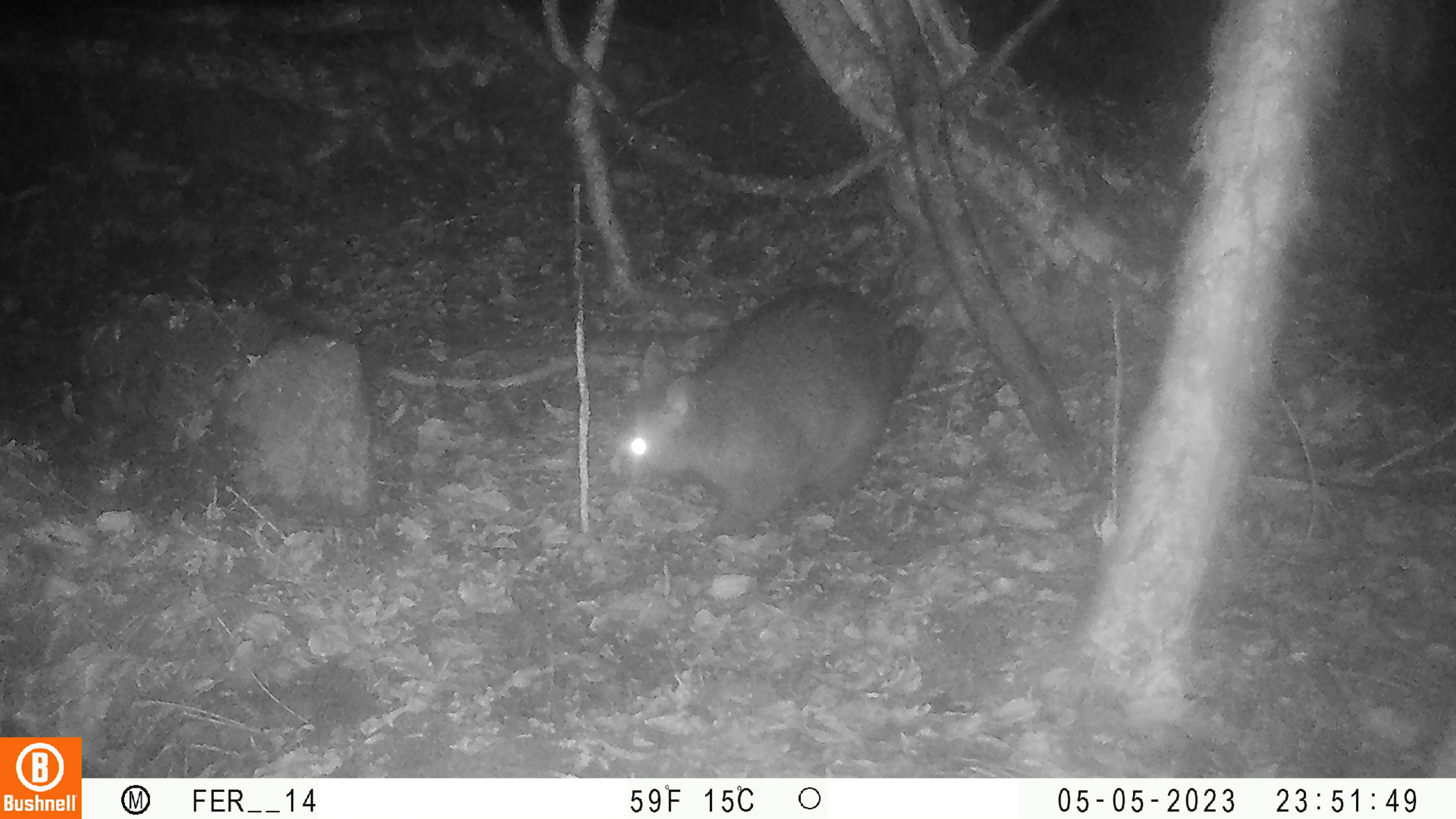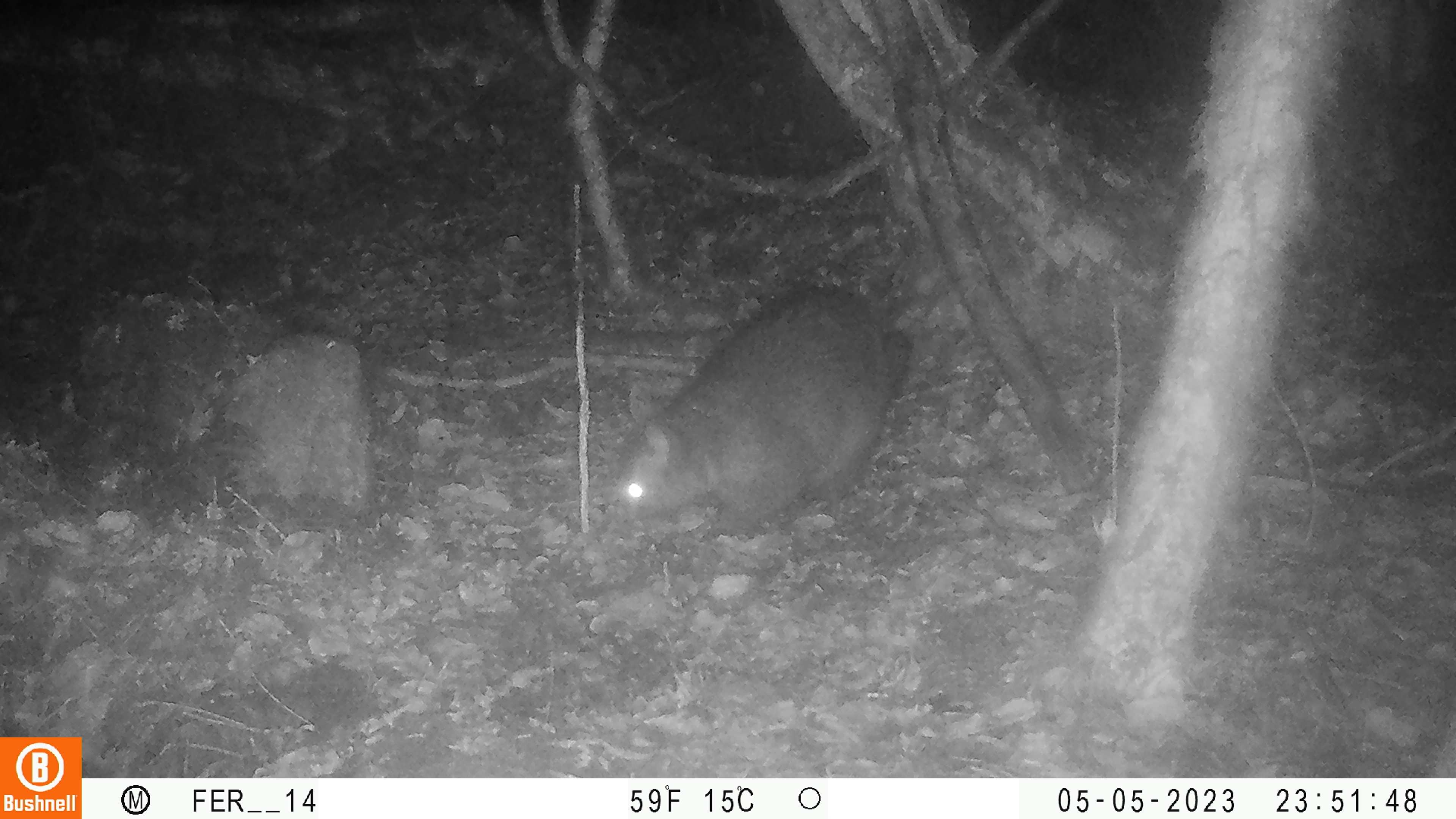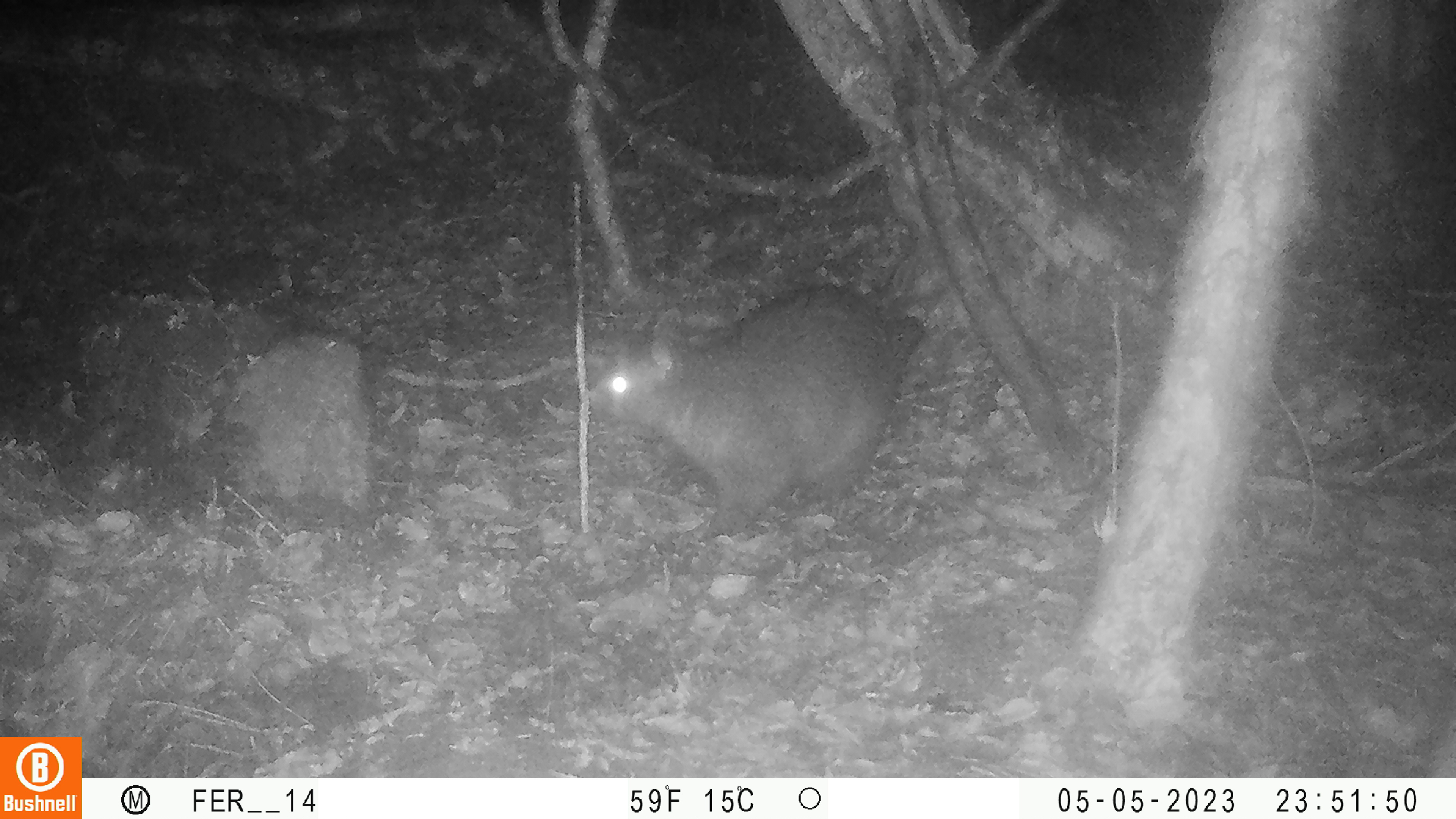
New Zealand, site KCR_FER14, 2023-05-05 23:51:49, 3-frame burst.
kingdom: Animalia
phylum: Chordata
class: Mammalia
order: Diprotodontia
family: Phalangeridae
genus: Trichosurus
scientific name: Trichosurus vulpecula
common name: common brushtail possum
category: possum